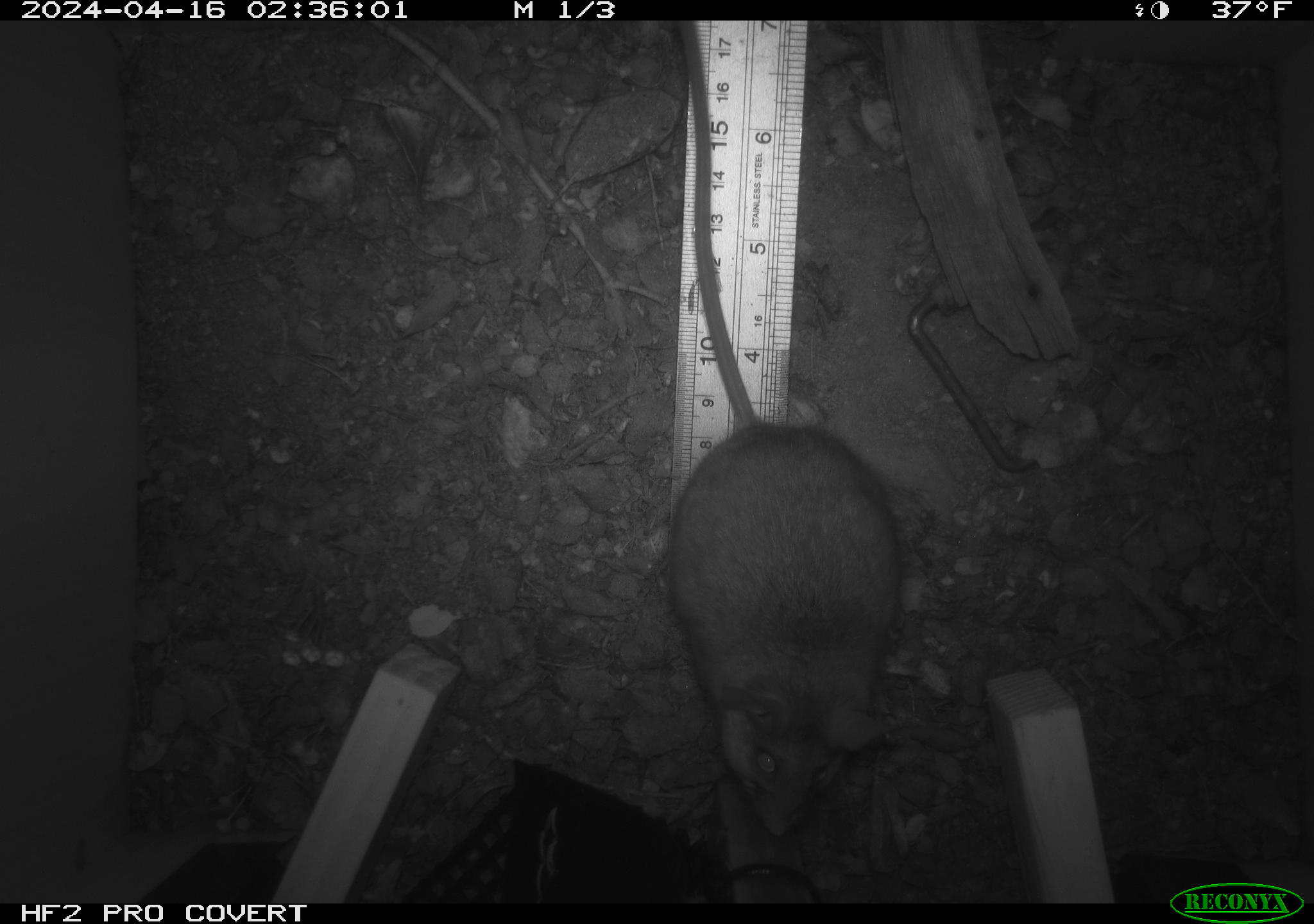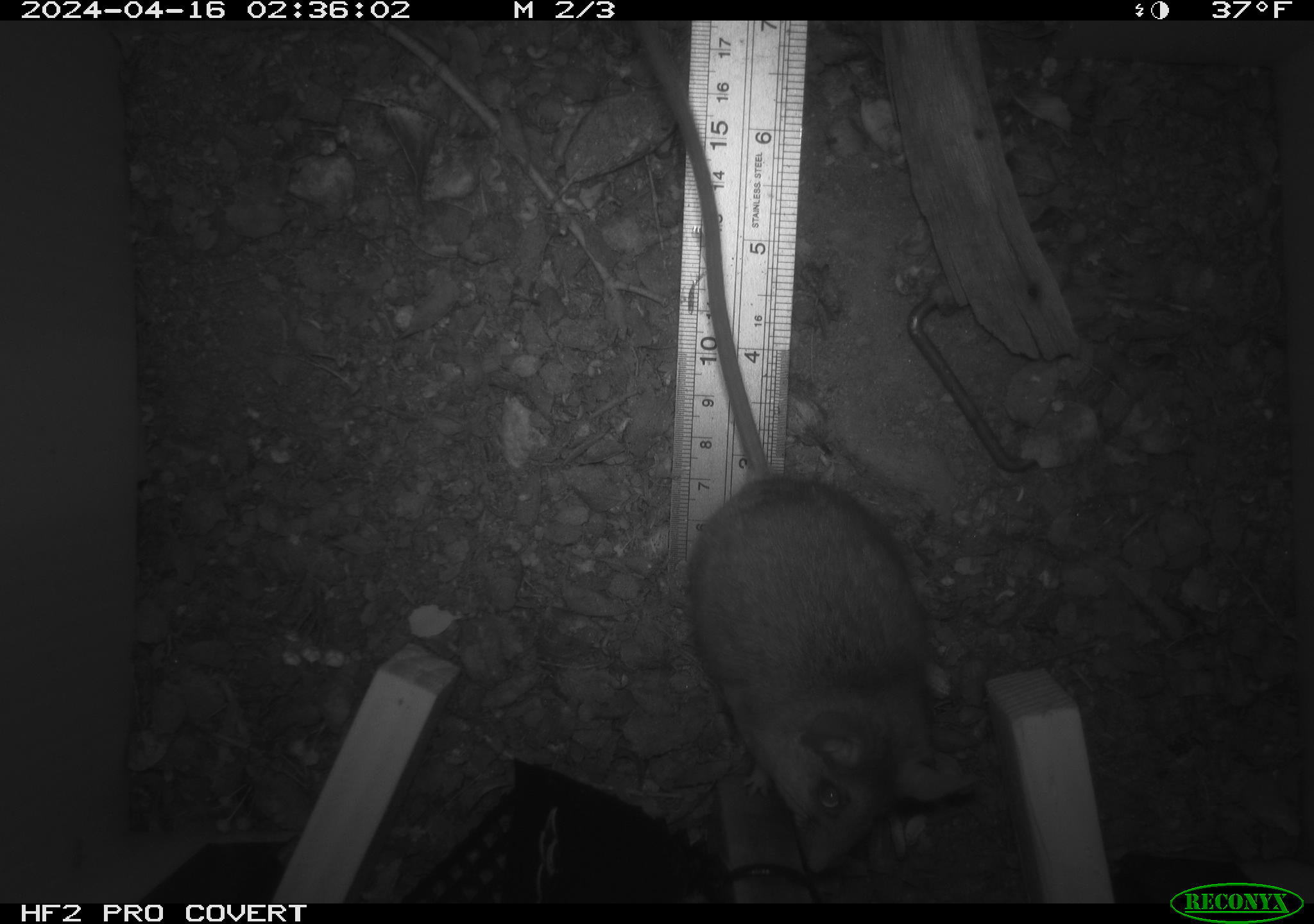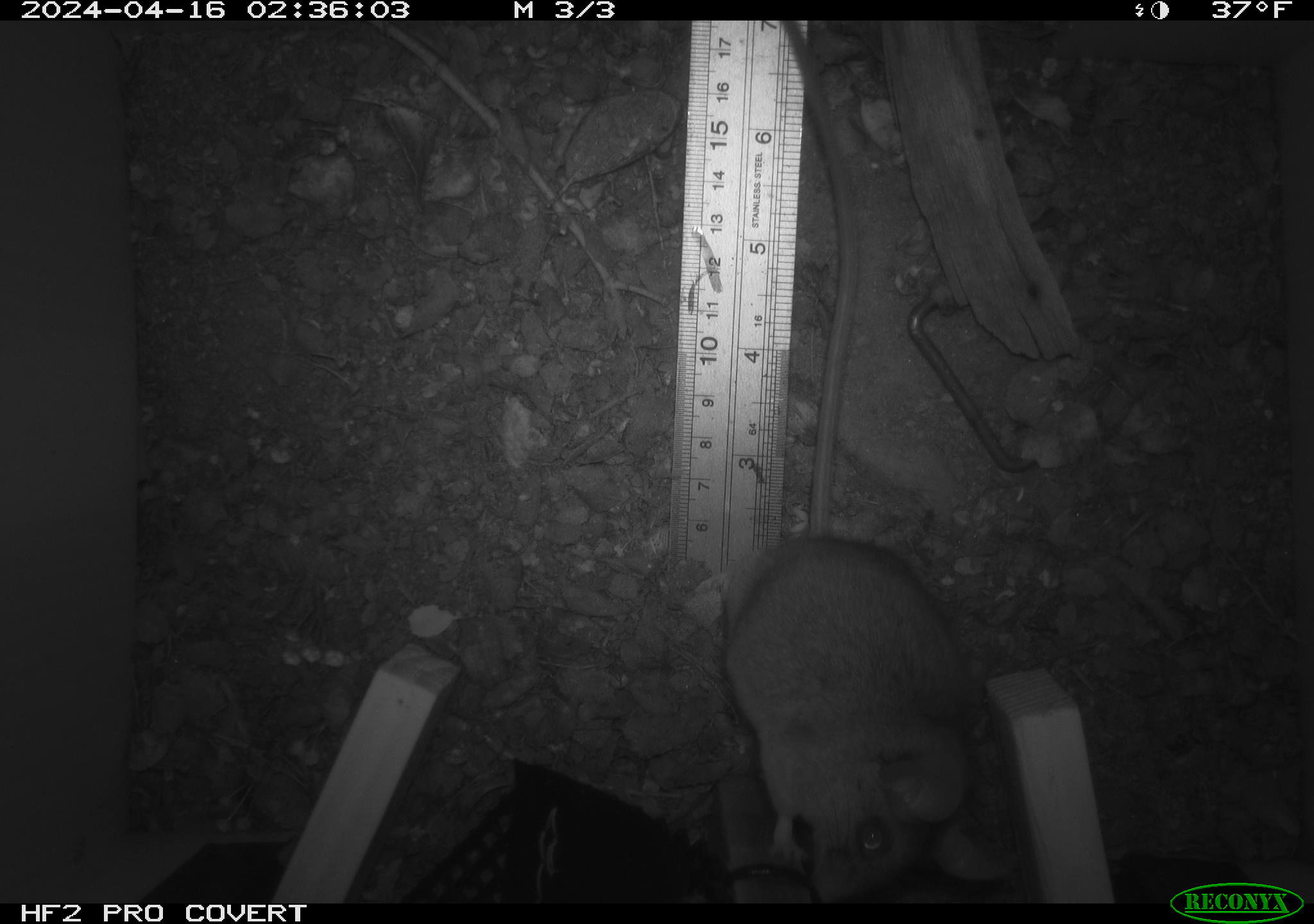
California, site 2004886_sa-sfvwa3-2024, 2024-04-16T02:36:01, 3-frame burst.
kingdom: Animalia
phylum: Chordata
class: Mammalia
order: Rodentia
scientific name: Rodentia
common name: mouse species